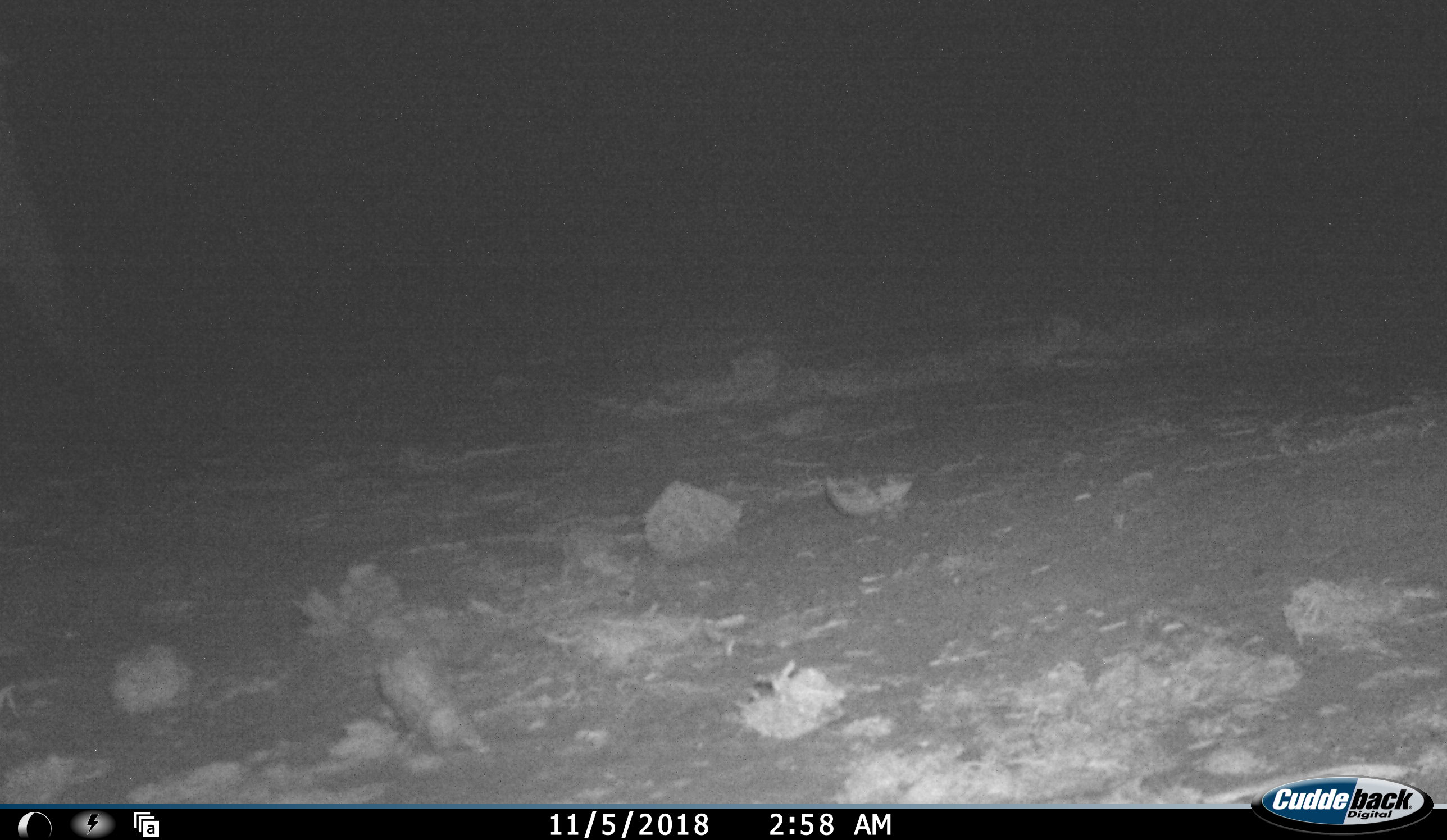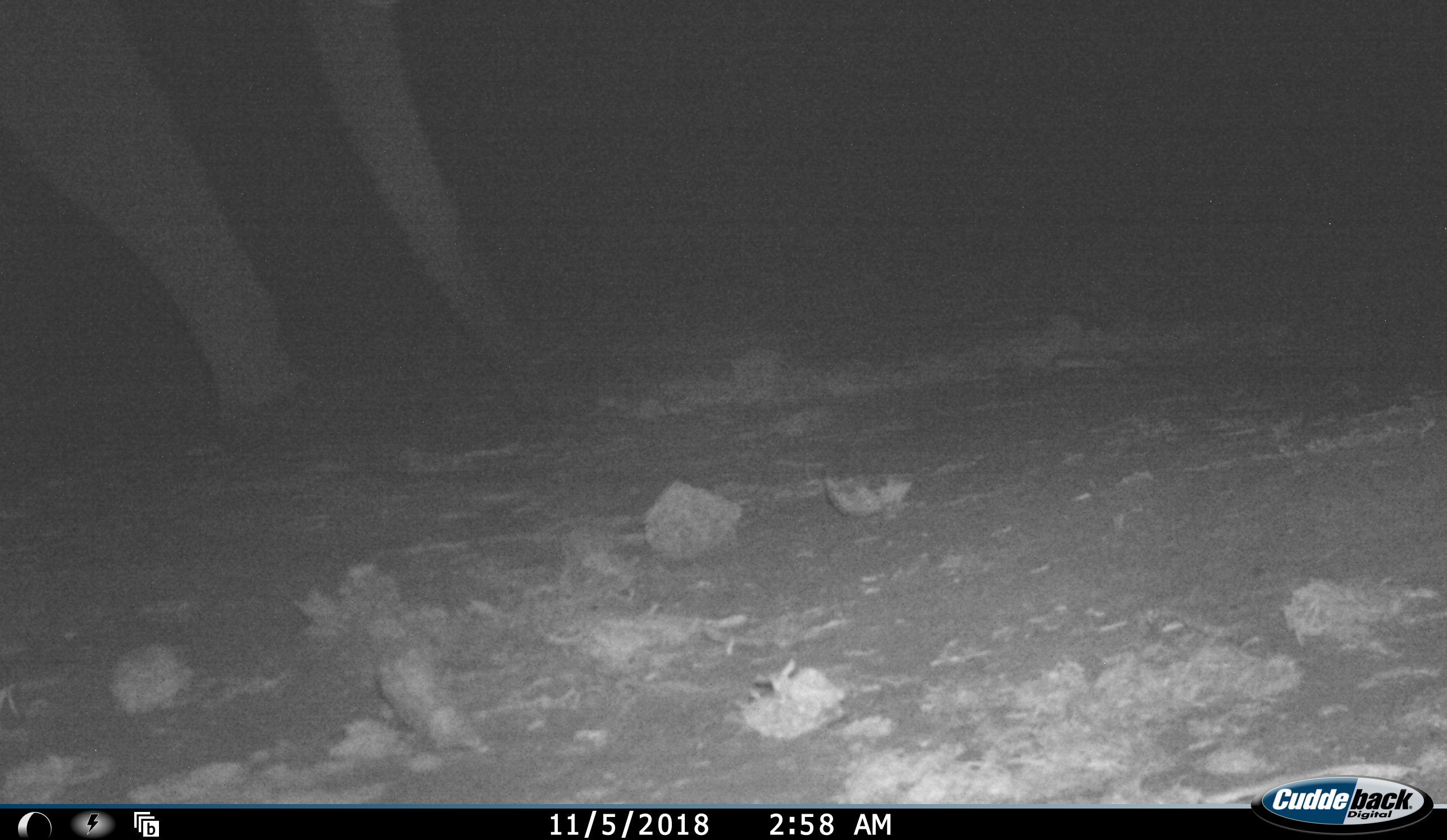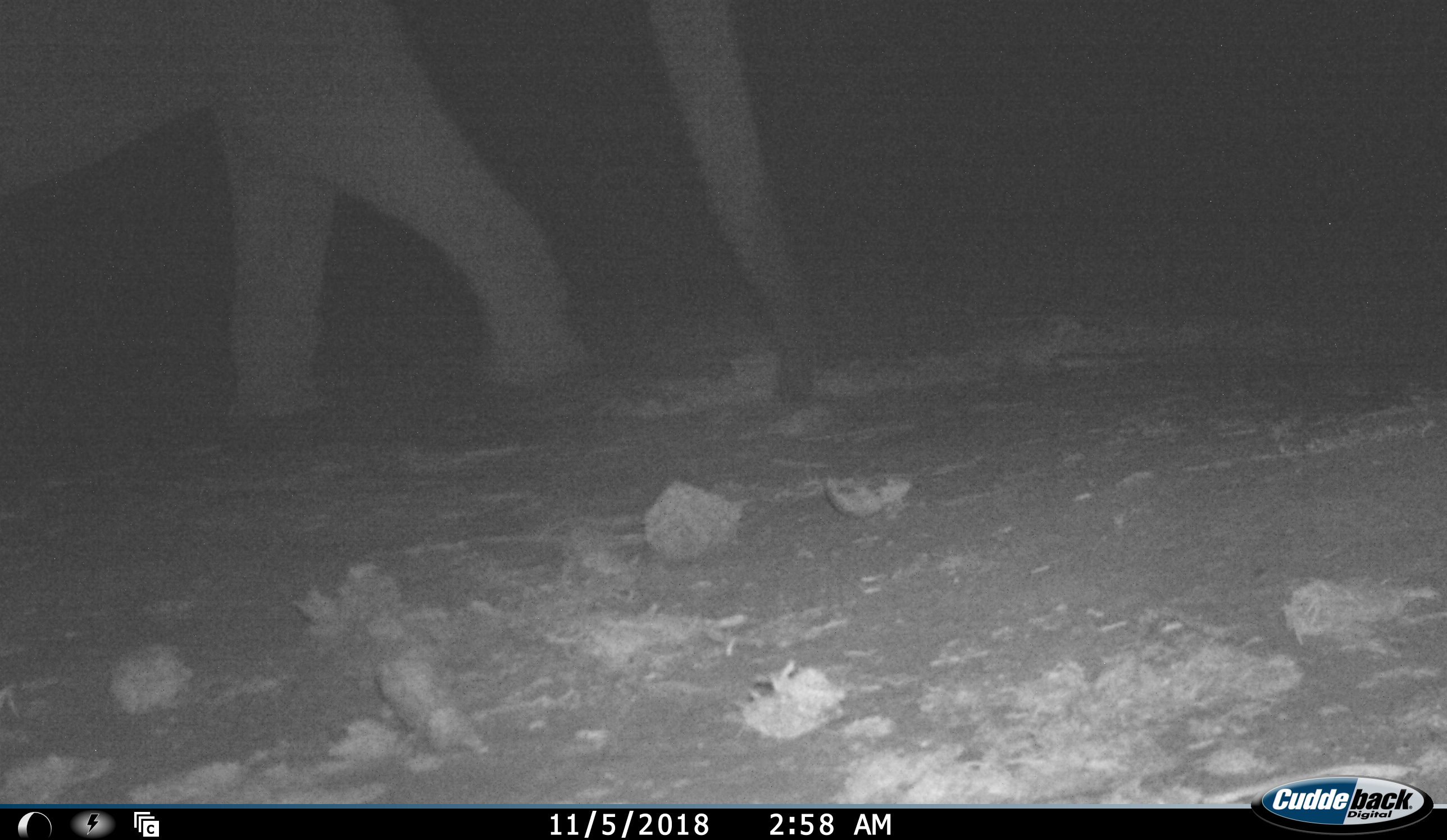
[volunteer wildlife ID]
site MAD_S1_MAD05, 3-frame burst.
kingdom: Animalia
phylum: Chordata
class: Mammalia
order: Proboscidea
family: Elephantidae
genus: Loxodonta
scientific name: Loxodonta africana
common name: african bush elephant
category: elephant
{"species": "elephant (african bush elephant) (Loxodonta africana)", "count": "1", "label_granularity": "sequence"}